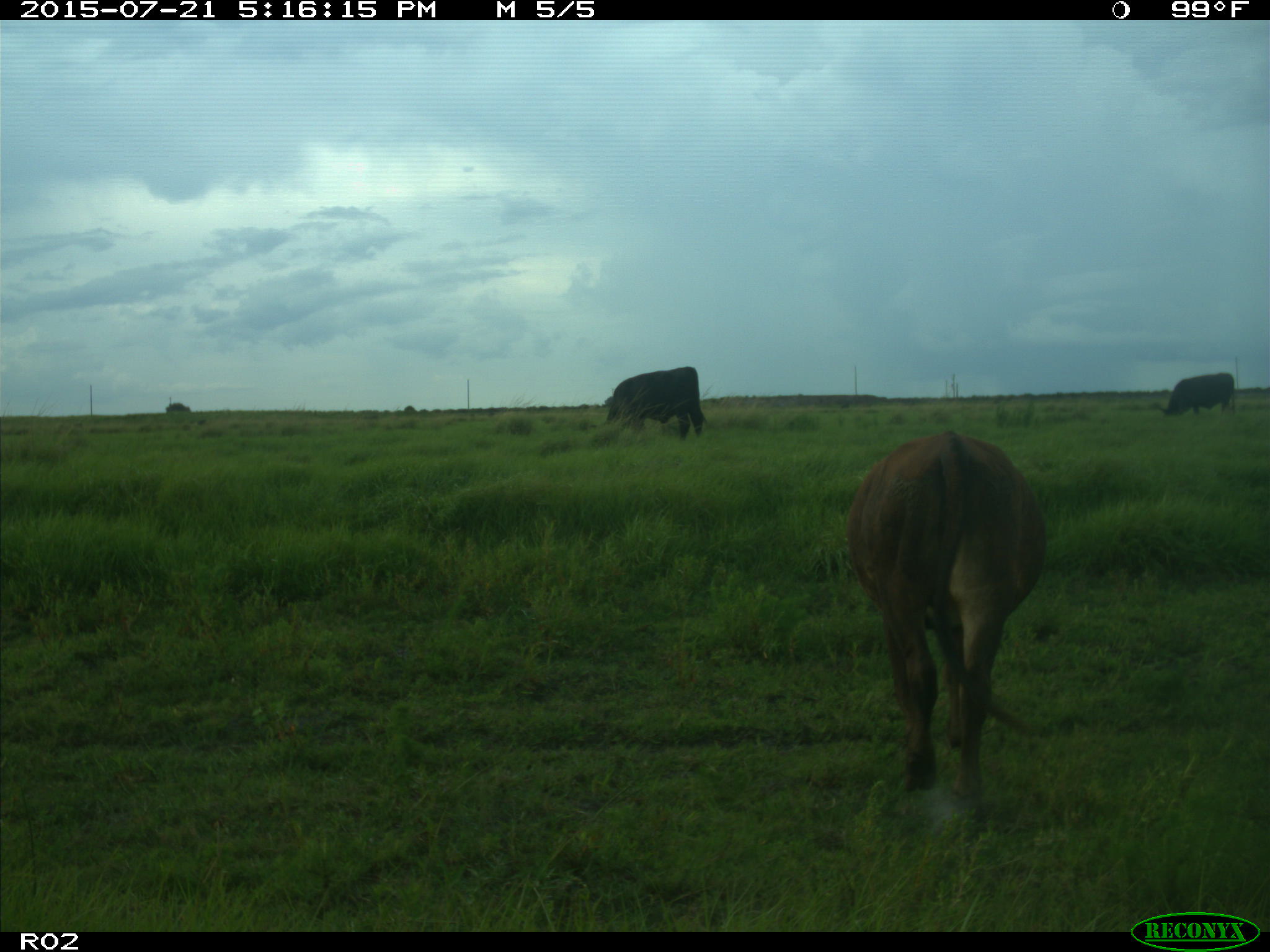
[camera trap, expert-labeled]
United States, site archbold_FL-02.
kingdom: Animalia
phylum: Chordata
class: Mammalia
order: Artiodactyla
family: Bovidae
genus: Bos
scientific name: Bos taurus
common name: domestic cow